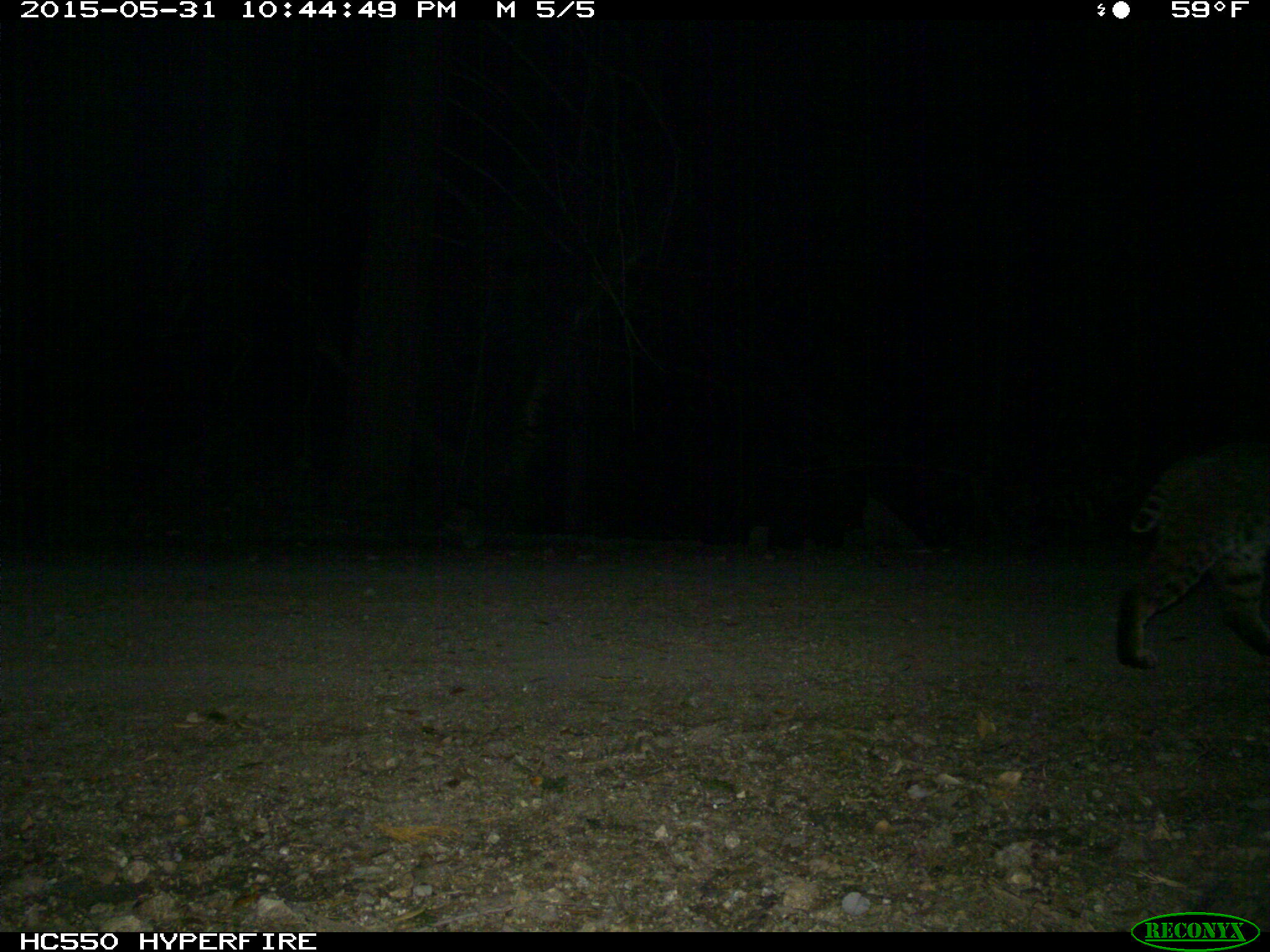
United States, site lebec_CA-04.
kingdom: Animalia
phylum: Chordata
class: Mammalia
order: Carnivora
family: Felidae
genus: Lynx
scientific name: Lynx rufus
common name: bobcat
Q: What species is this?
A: Lynx rufus (bobcat).